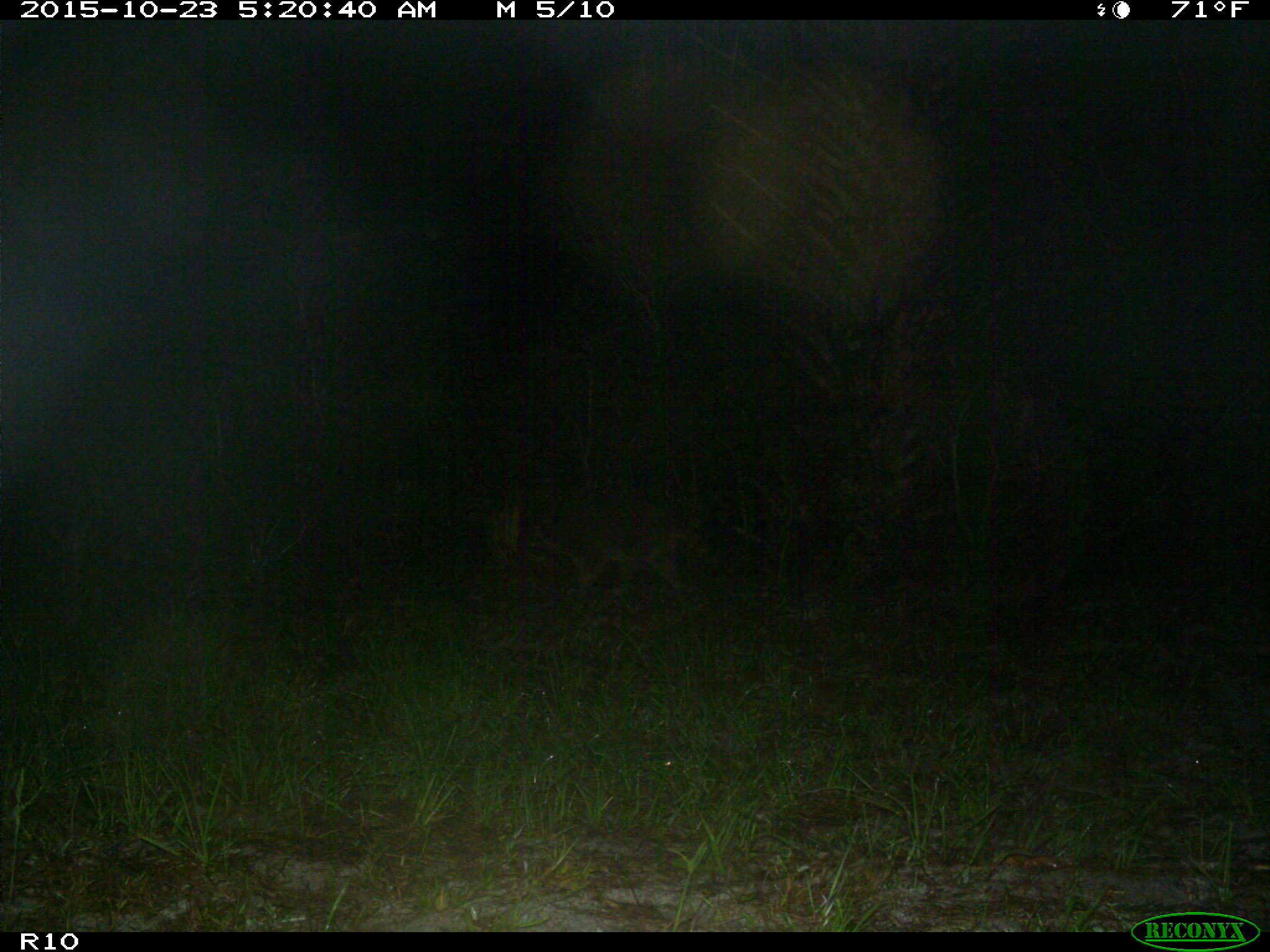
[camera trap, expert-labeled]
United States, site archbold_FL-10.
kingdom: Animalia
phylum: Chordata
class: Mammalia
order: Carnivora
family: Procyonidae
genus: Procyon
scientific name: Procyon lotor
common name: common raccoon